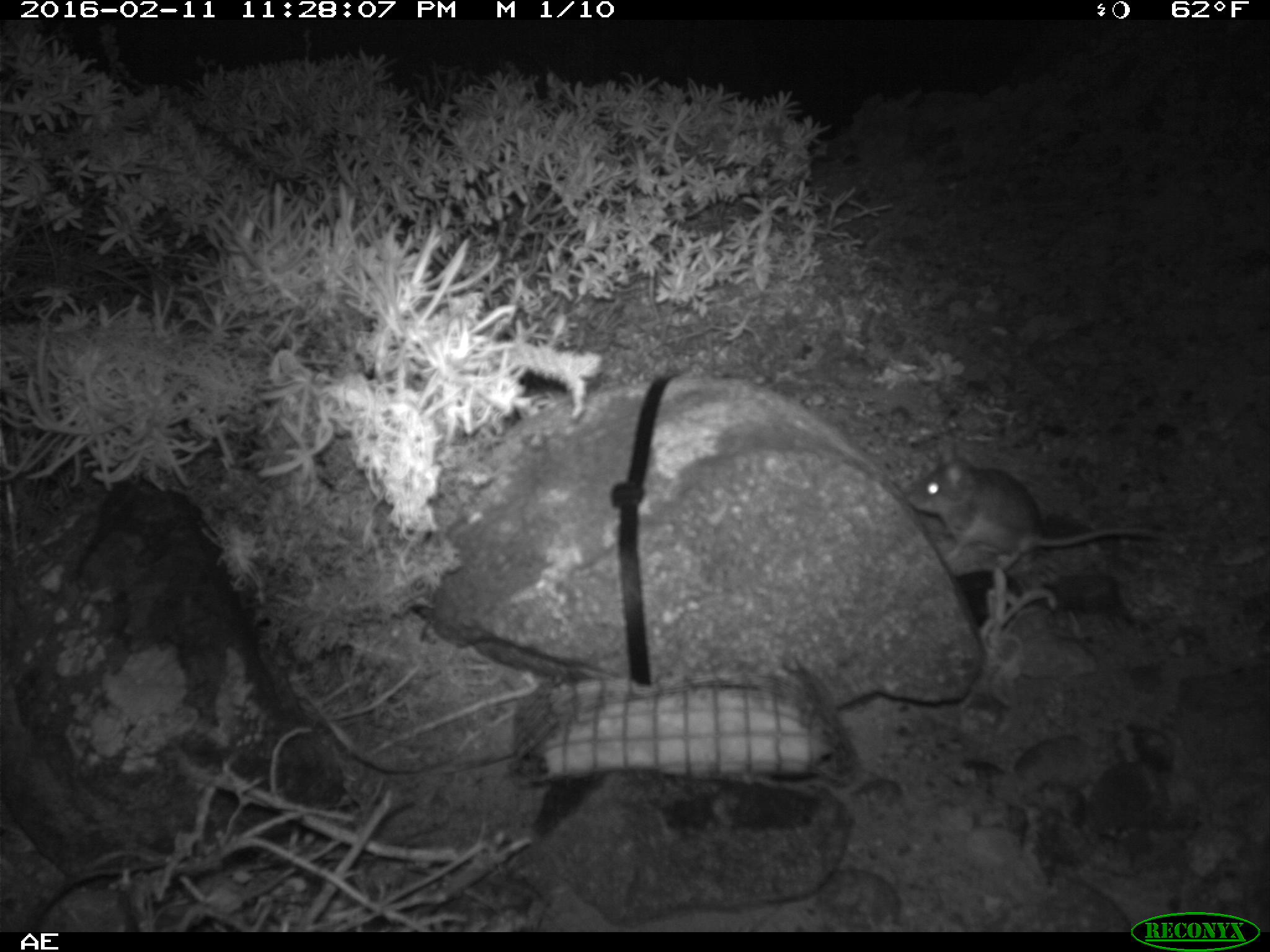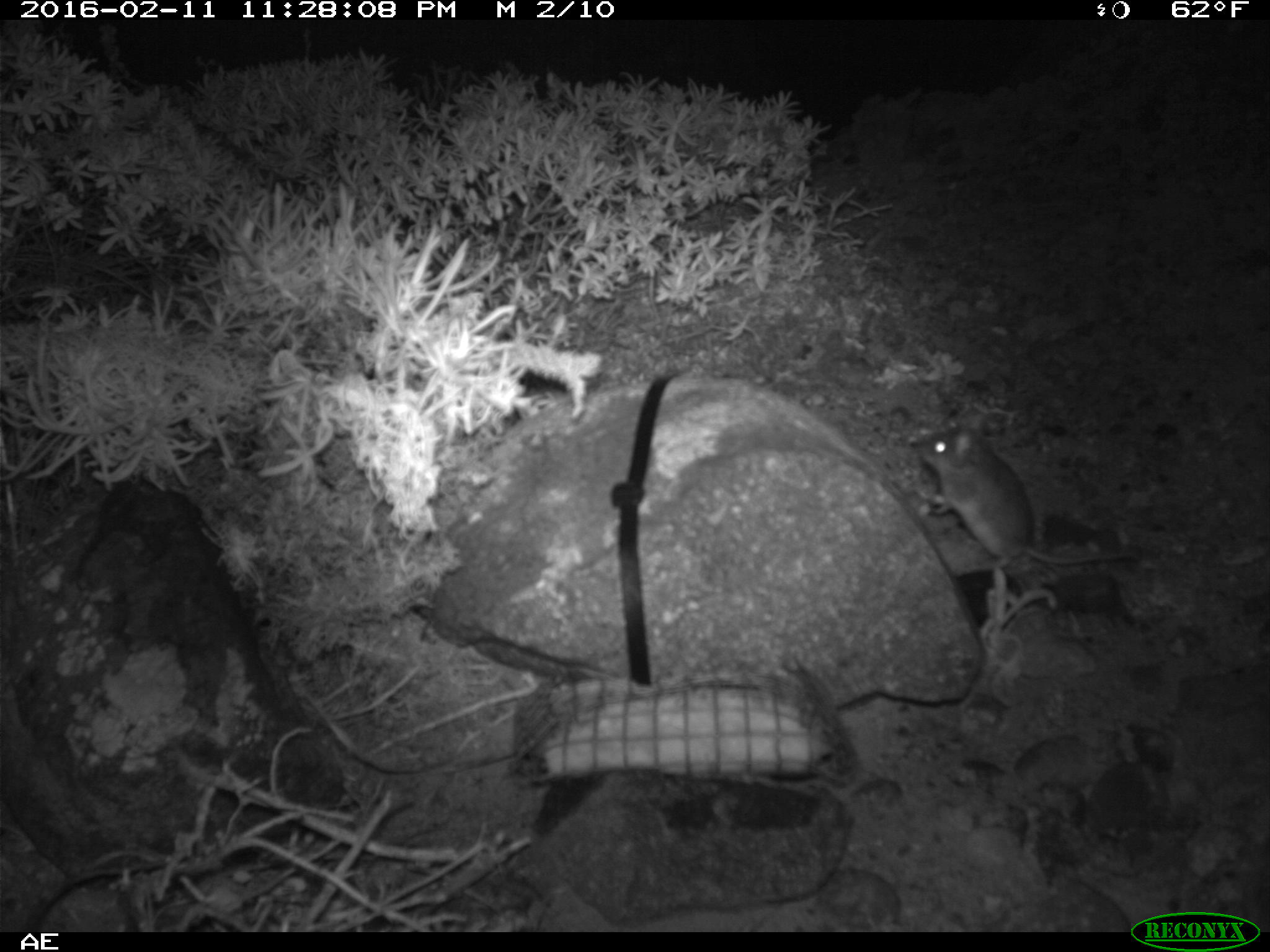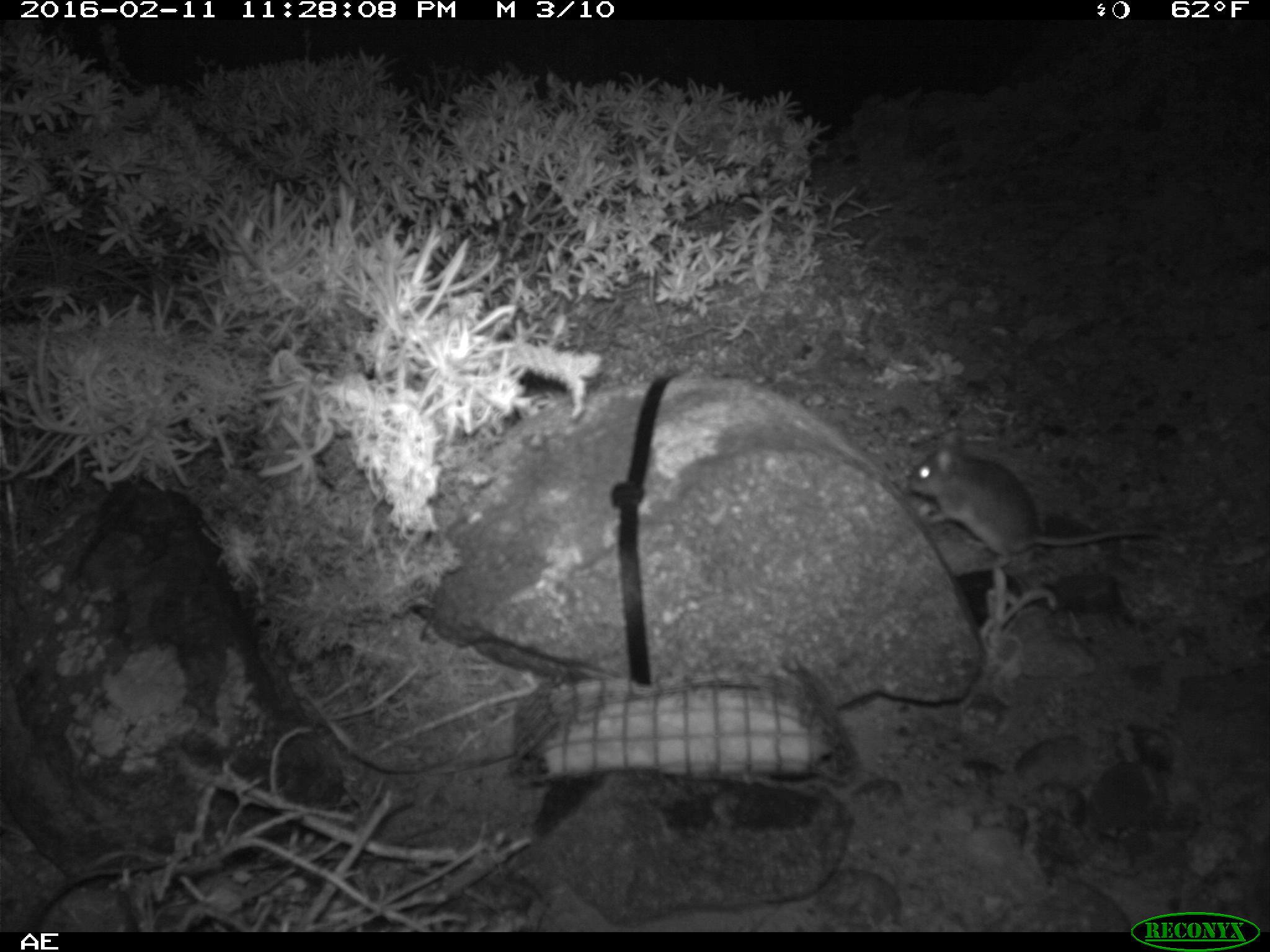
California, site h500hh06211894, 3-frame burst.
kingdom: Animalia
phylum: Chordata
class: Mammalia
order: Rodentia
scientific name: Rodentia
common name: rodent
Rodent (Rodentia).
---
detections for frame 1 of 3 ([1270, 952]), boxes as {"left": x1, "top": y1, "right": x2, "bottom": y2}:
rodent: {"left": 910, "top": 437, "right": 1167, "bottom": 575}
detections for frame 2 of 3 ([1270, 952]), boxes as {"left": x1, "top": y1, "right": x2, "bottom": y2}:
rodent: {"left": 910, "top": 412, "right": 1136, "bottom": 575}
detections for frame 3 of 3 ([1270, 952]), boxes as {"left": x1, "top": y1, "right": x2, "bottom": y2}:
rodent: {"left": 907, "top": 427, "right": 1164, "bottom": 572}